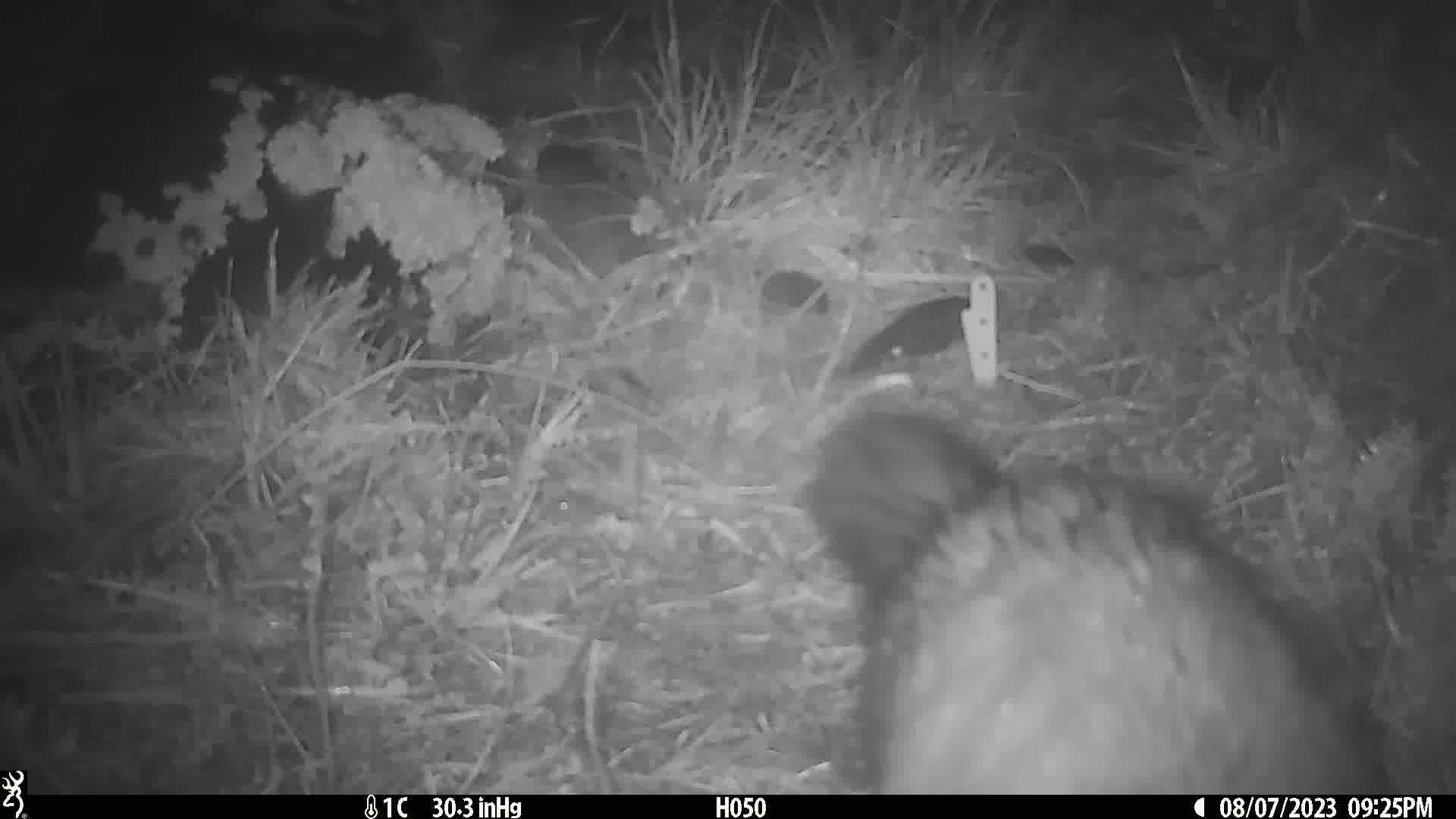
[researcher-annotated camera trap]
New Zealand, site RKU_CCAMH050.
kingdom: Animalia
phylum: Chordata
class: Mammalia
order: Diprotodontia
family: Phalangeridae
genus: Trichosurus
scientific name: Trichosurus vulpecula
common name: common brushtail possum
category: possum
Possum (common brushtail possum) (Trichosurus vulpecula).